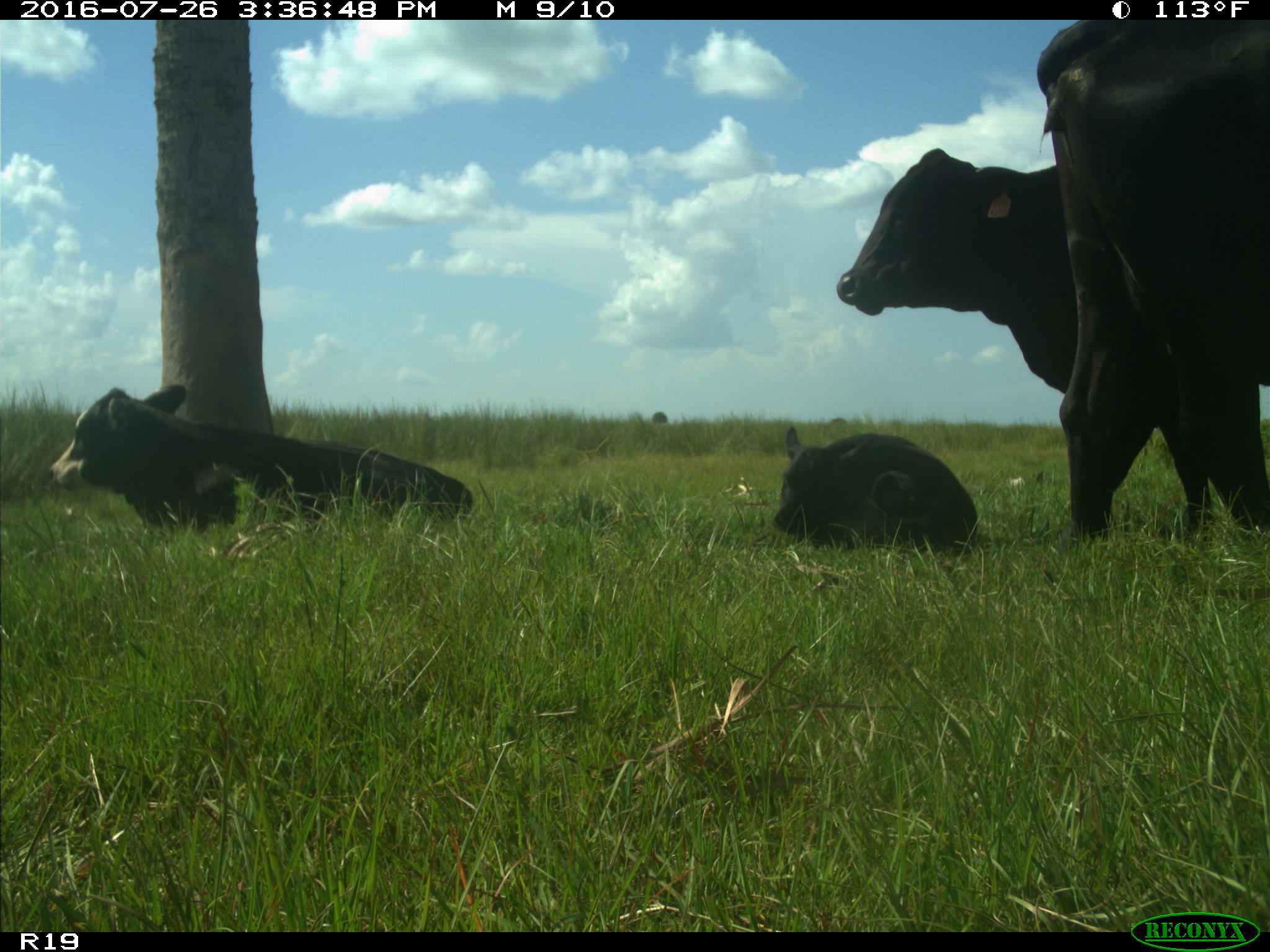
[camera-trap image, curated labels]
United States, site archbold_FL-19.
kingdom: Animalia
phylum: Chordata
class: Mammalia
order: Artiodactyla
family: Bovidae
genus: Bos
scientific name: Bos taurus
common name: domestic cow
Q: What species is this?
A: Bos taurus (domestic cow).